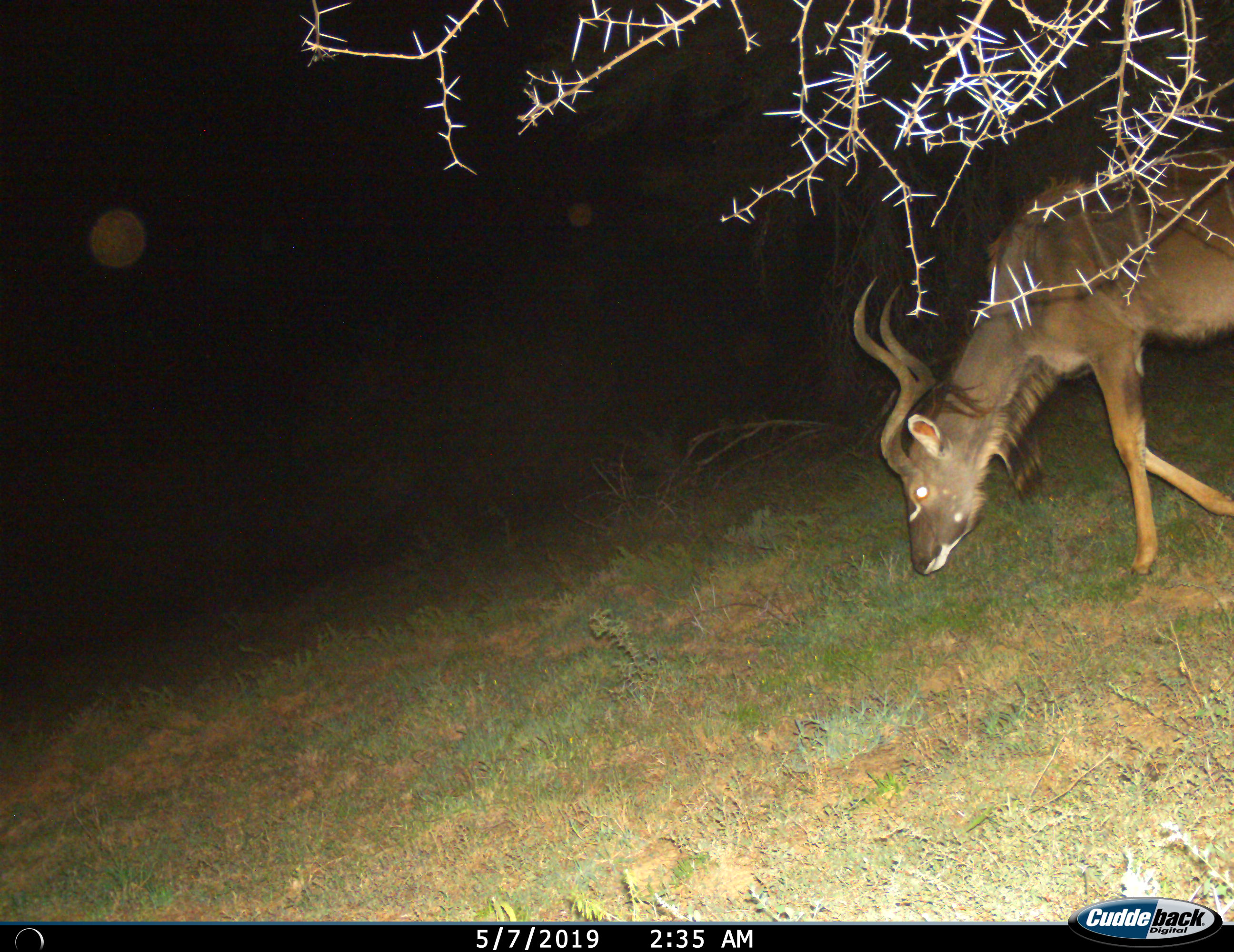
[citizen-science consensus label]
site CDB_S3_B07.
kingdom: Animalia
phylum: Chordata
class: Mammalia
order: Artiodactyla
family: Bovidae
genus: Tragelaphus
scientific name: Tragelaphus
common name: kudu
Kudu (Tragelaphus), count 1. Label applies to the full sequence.